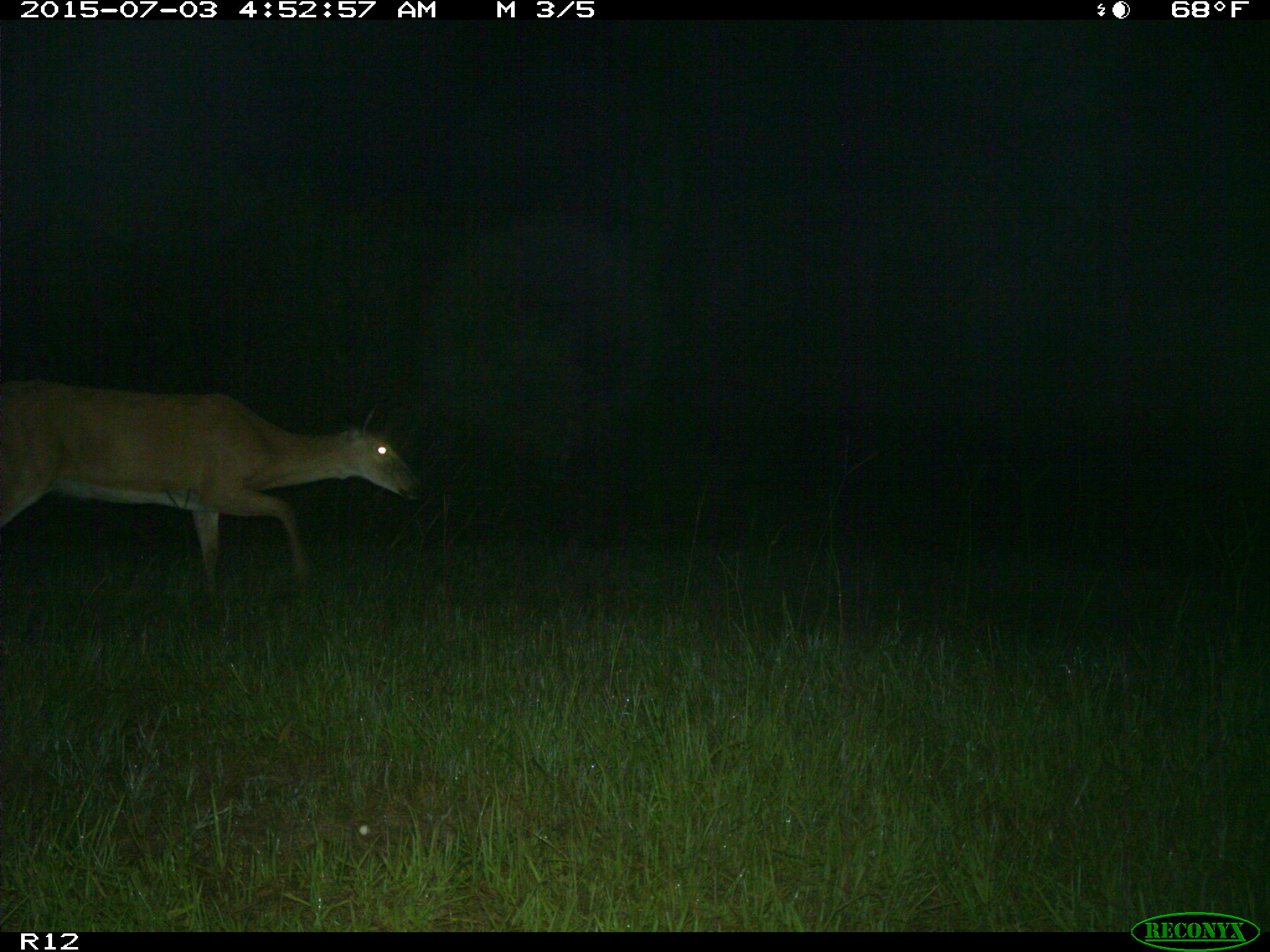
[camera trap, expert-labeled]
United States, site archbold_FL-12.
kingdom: Animalia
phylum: Chordata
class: Mammalia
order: Artiodactyla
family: Cervidae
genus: Odocoileus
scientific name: Odocoileus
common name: deer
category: unidentified deer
Unidentified deer (deer) (Odocoileus).